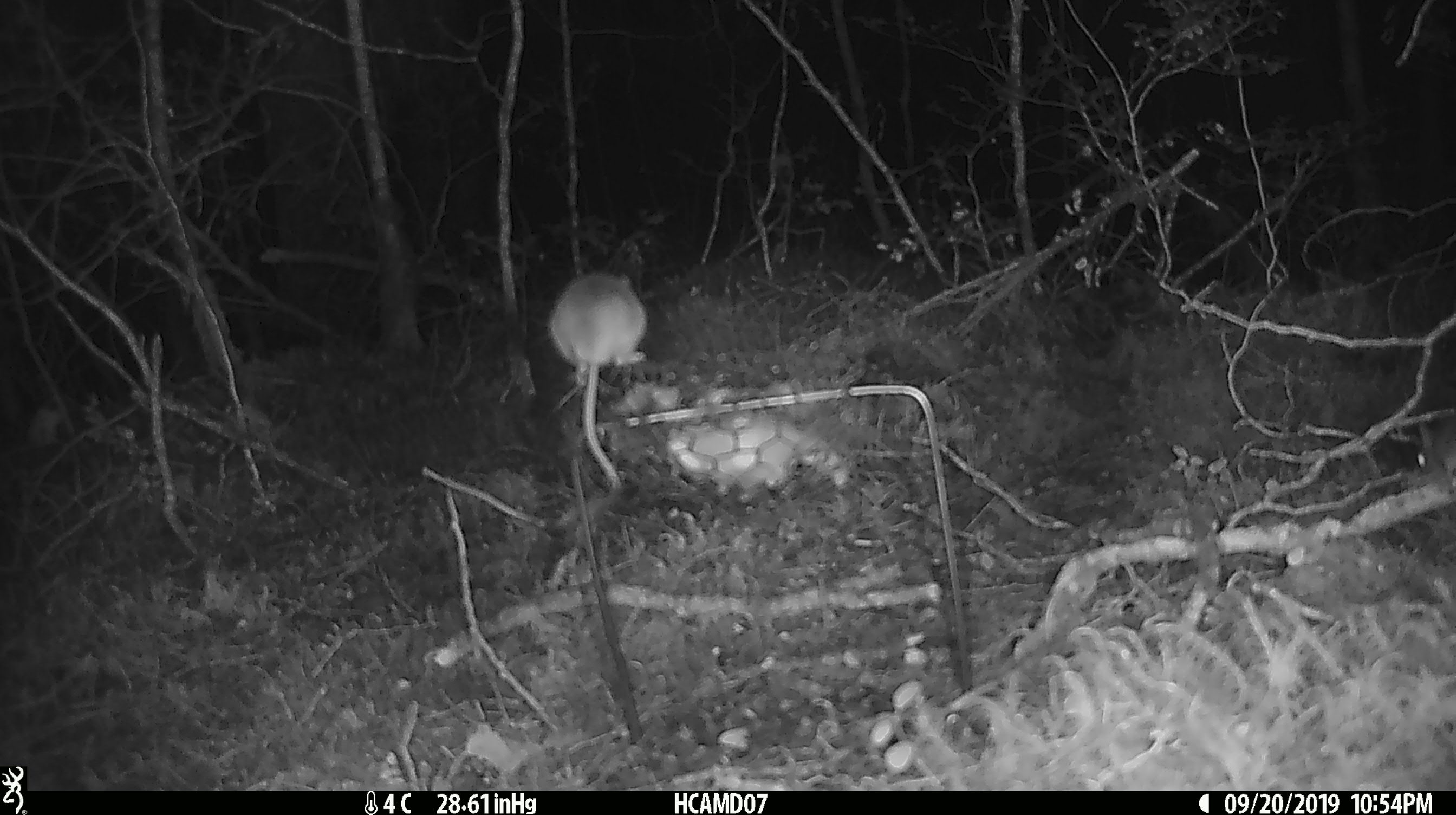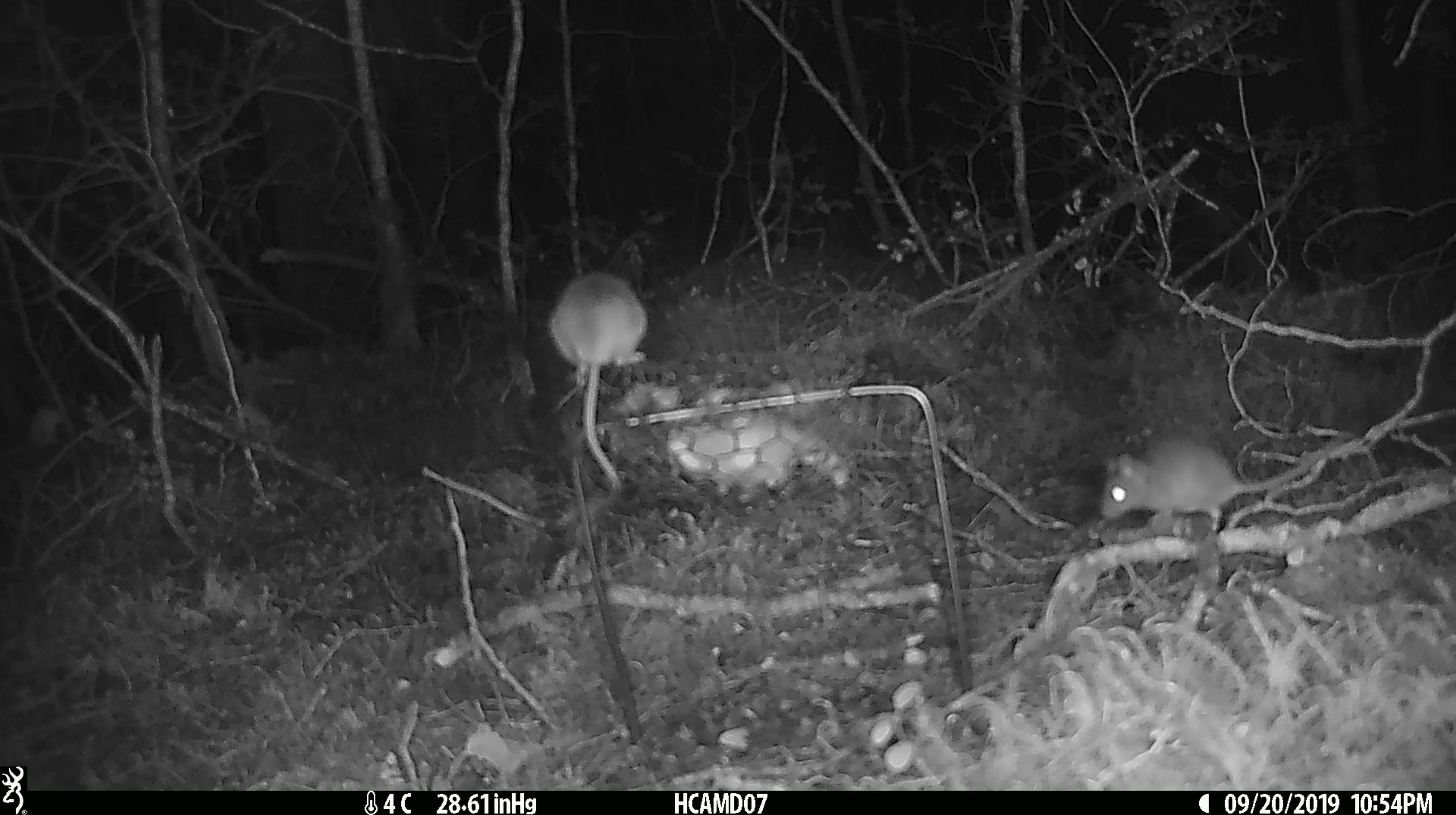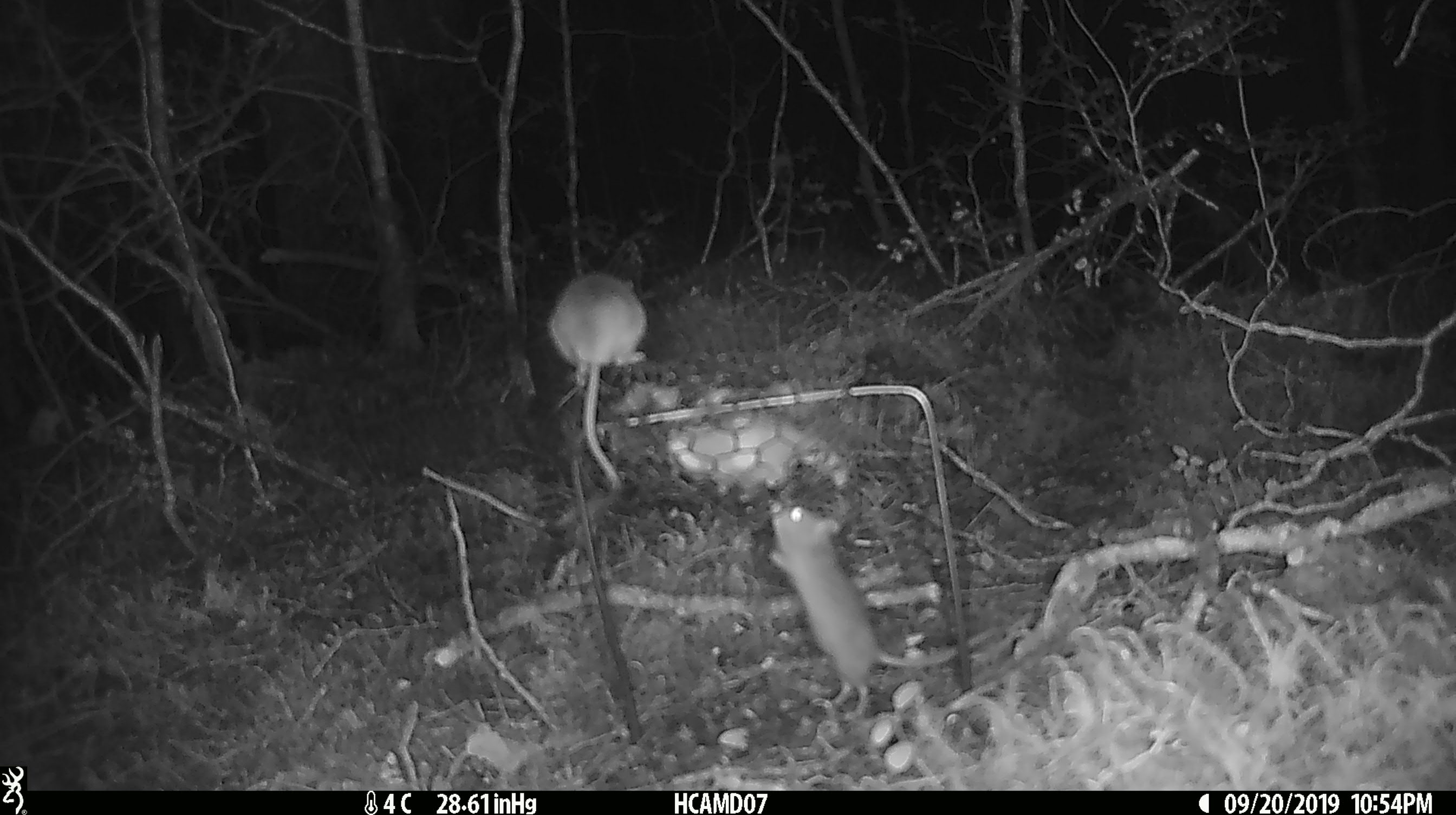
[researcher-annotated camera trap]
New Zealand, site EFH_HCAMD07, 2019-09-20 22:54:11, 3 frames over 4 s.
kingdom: Animalia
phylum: Chordata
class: Mammalia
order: Rodentia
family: Muridae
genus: Mus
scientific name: Mus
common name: mouse